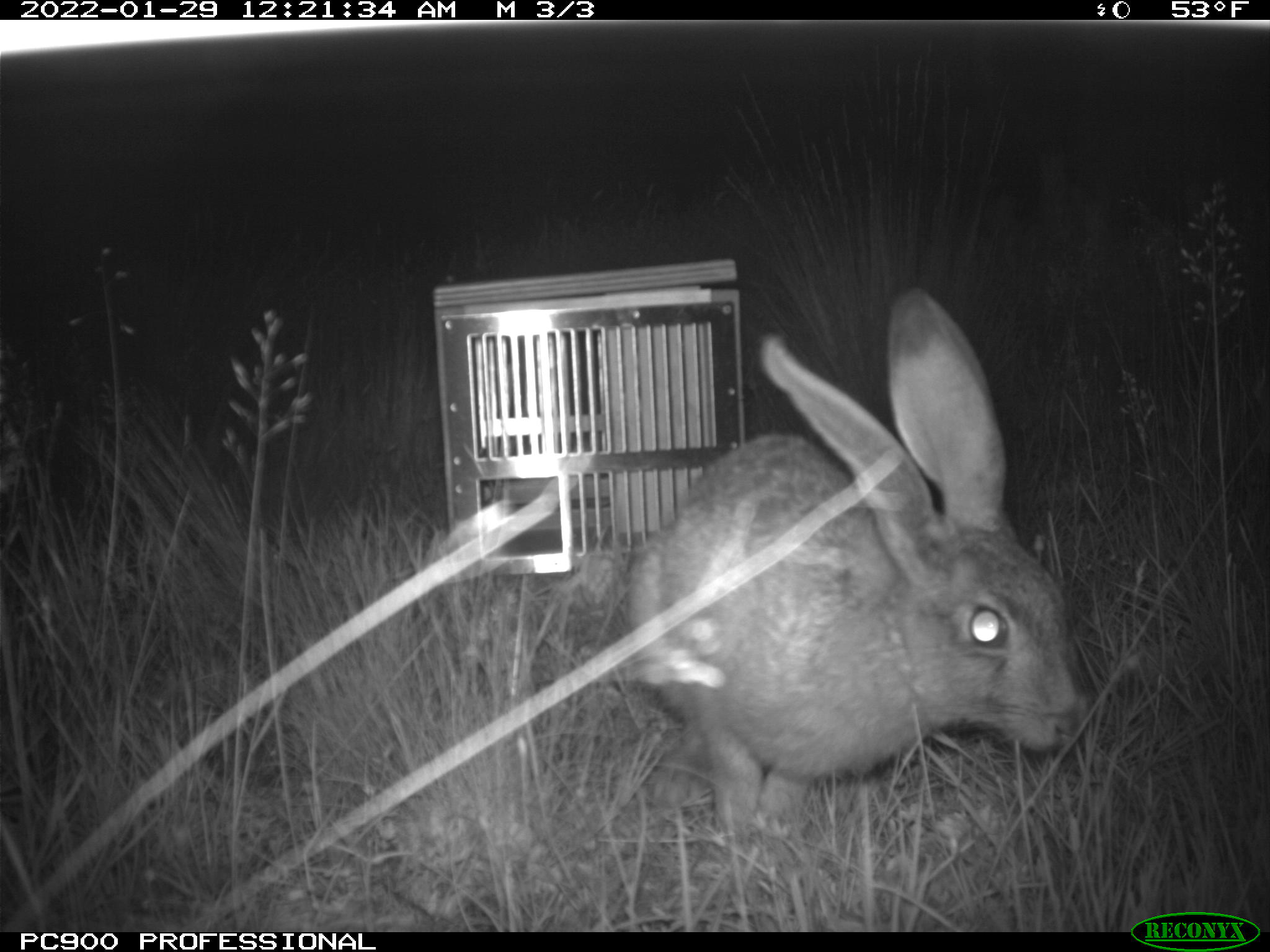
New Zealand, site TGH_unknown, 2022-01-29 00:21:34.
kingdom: Animalia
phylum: Chordata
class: Mammalia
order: Lagomorpha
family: Leporidae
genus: Lepus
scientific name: Lepus europaeus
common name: brown hare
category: hare